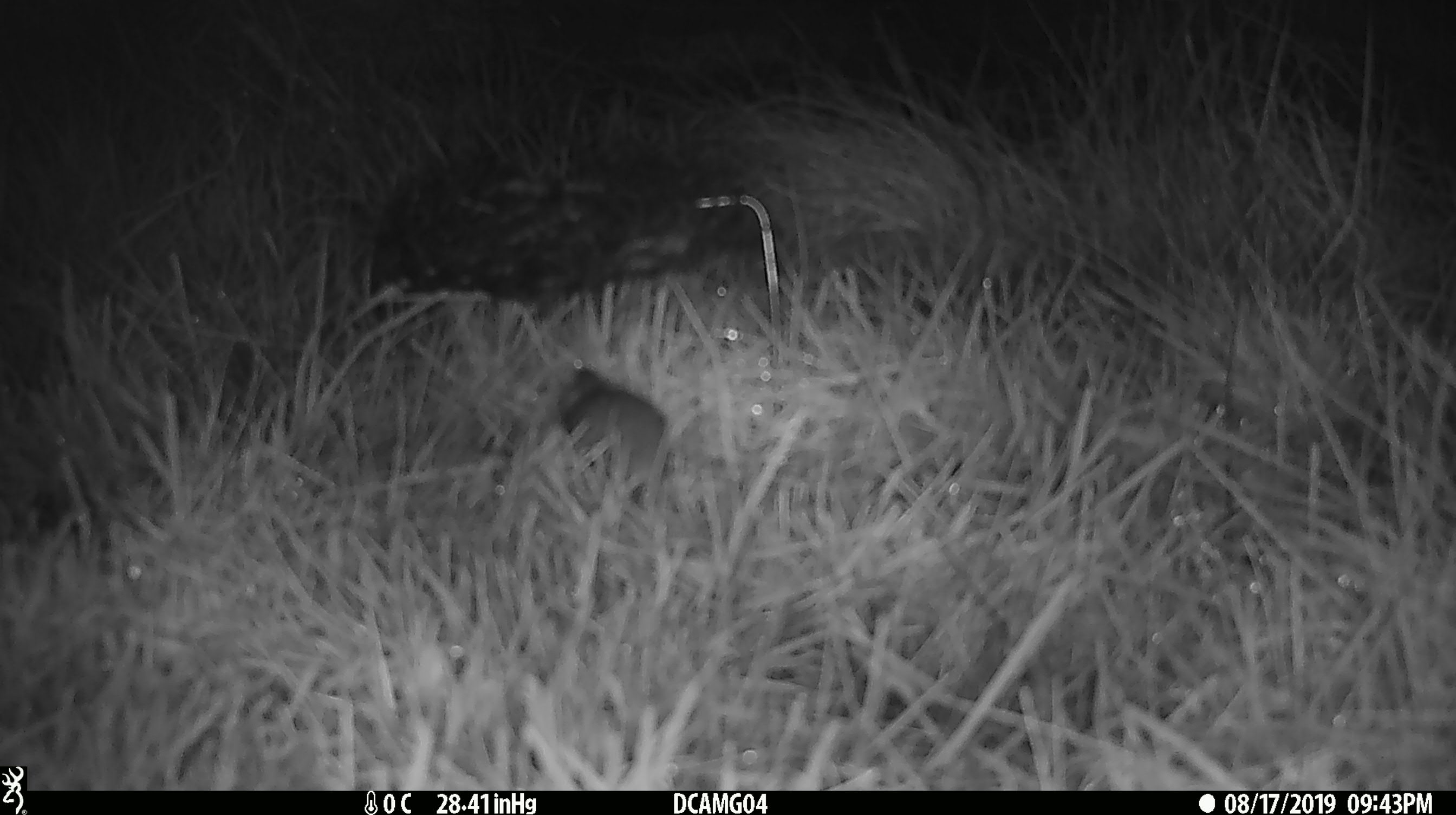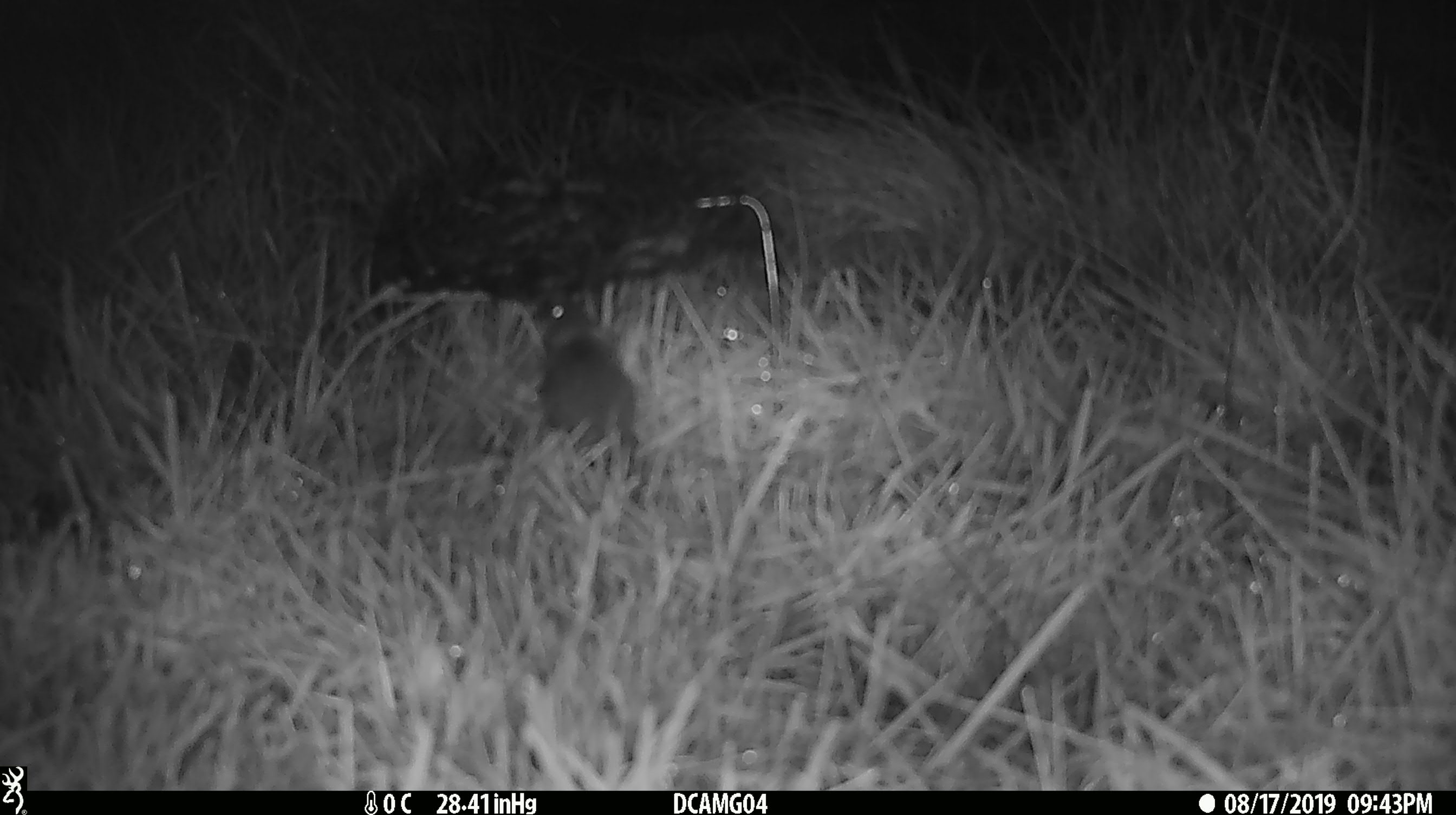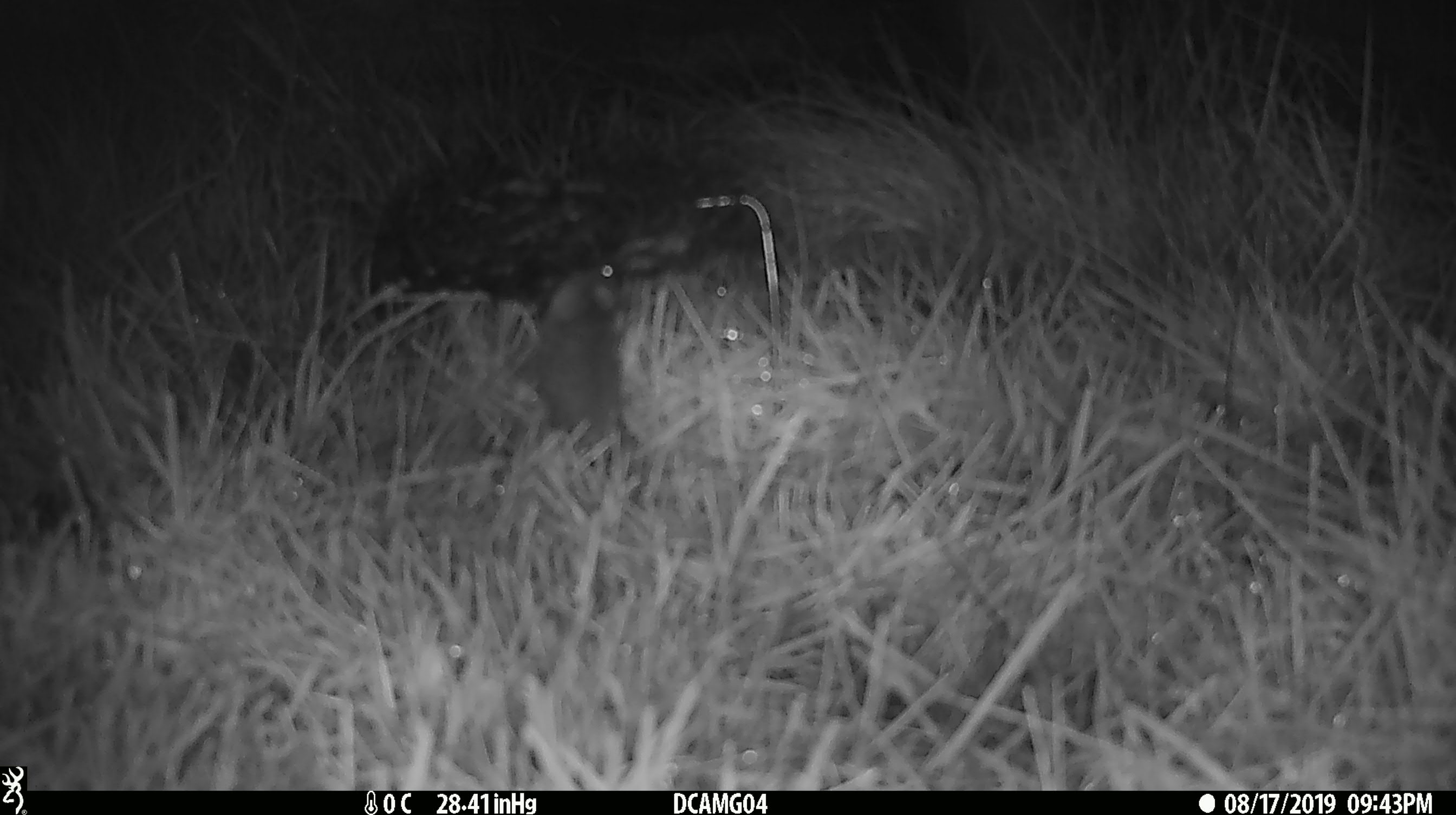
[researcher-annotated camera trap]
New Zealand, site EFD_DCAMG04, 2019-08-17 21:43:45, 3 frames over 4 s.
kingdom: Animalia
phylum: Chordata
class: Mammalia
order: Rodentia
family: Muridae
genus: Mus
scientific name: Mus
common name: mouse